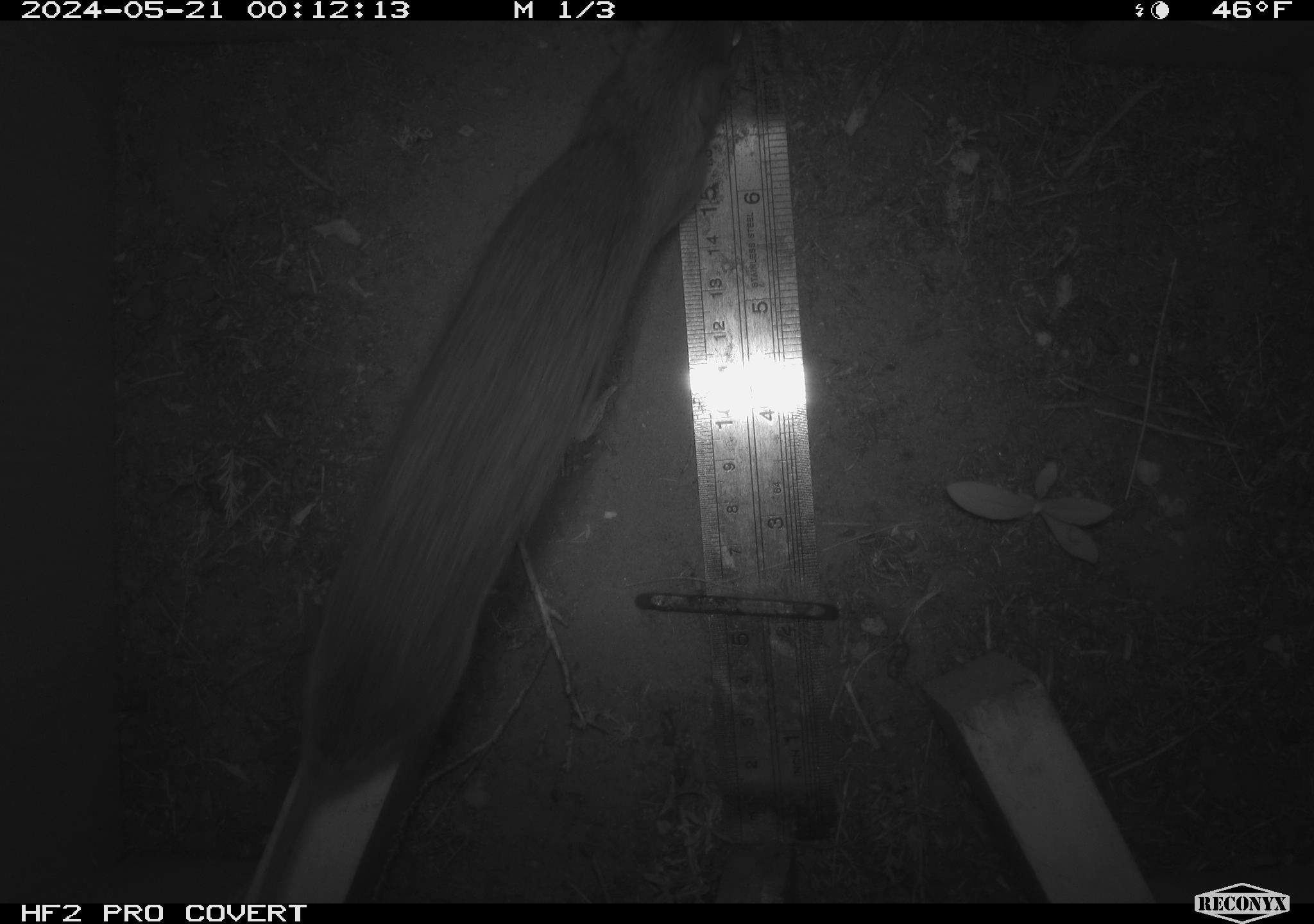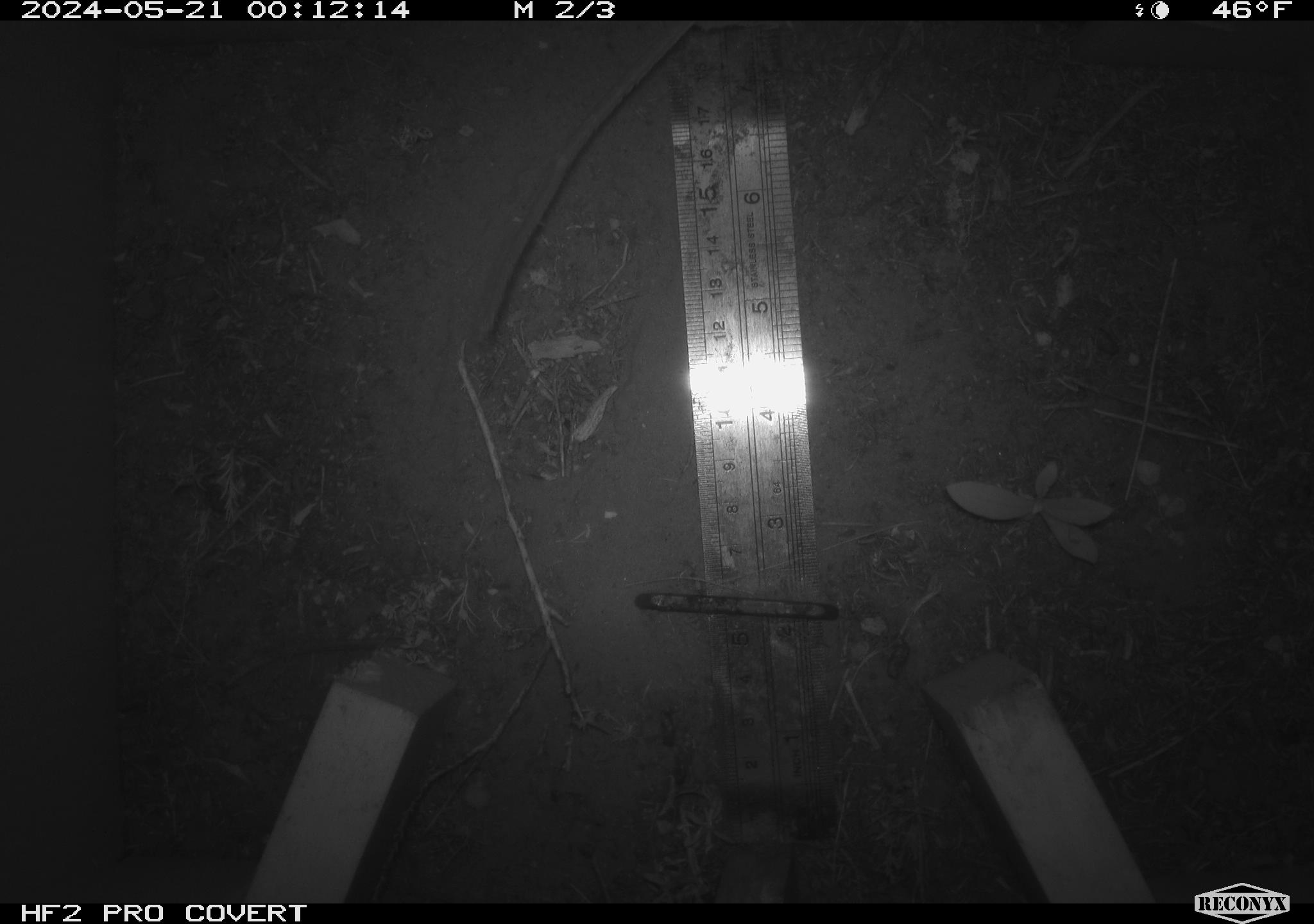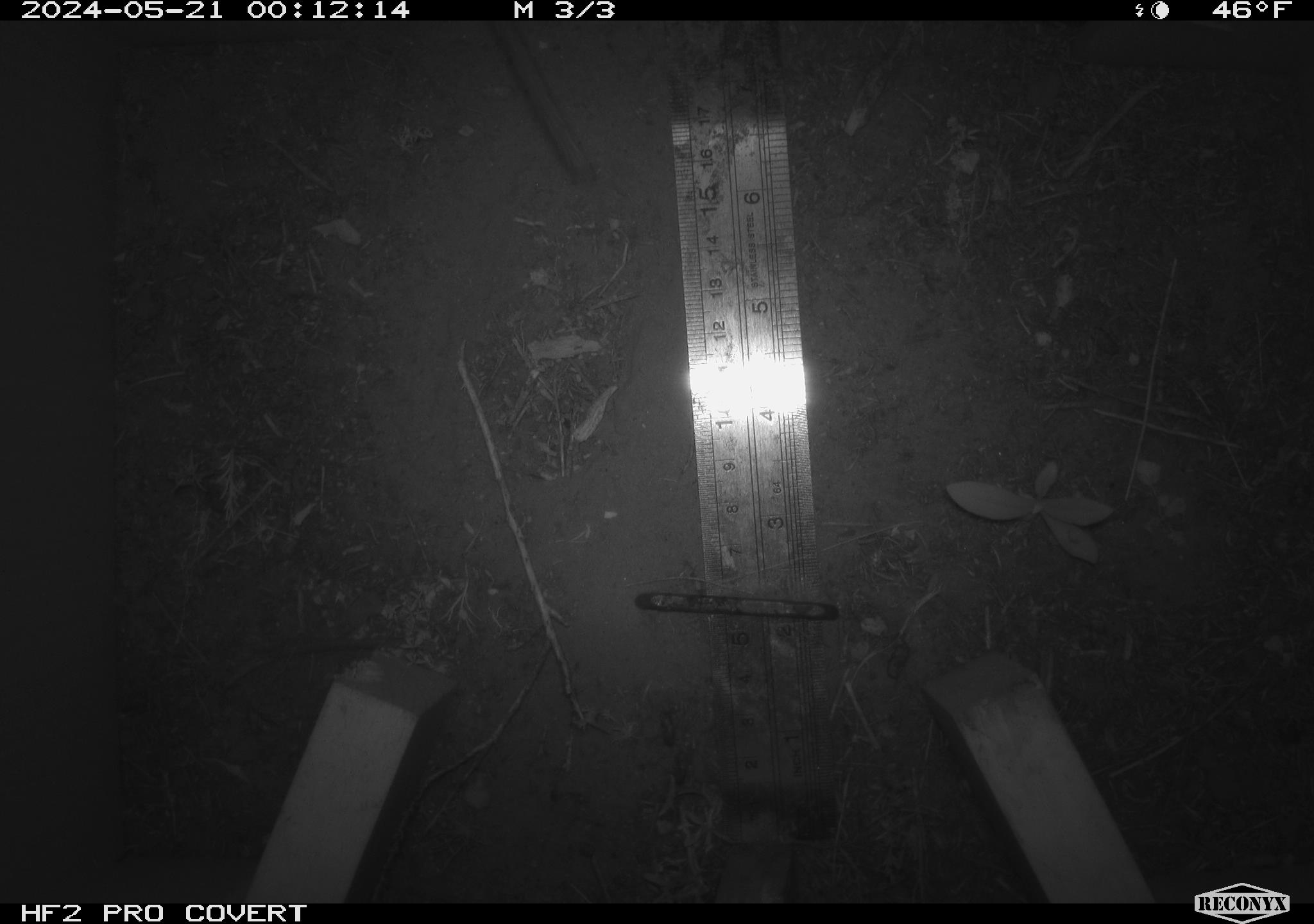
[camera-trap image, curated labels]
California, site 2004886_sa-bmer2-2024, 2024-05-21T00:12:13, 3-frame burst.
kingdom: Animalia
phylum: Chordata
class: Mammalia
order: Rodentia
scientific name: Rodentia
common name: woodrat or rat or mouse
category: woodrat or rat or mouse species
Woodrat or rat or mouse species (woodrat or rat or mouse) (Rodentia).